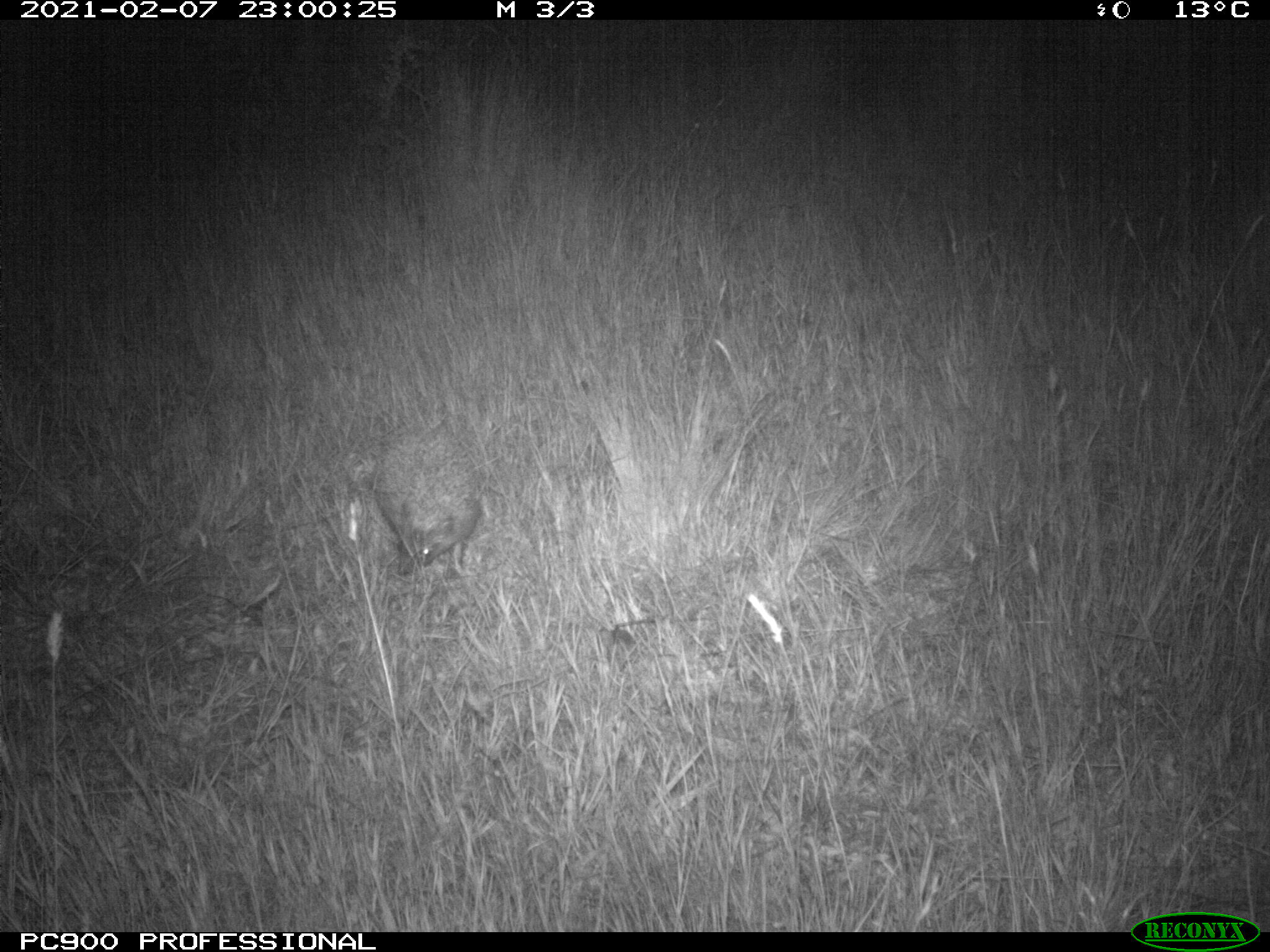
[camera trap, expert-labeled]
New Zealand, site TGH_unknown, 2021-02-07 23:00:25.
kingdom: Animalia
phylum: Chordata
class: Mammalia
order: Eulipotyphla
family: Erinaceidae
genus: Erinaceus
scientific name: Erinaceus europaeus europaeus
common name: european hedgehog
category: hedgehog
Hedgehog (european hedgehog) (Erinaceus europaeus europaeus).